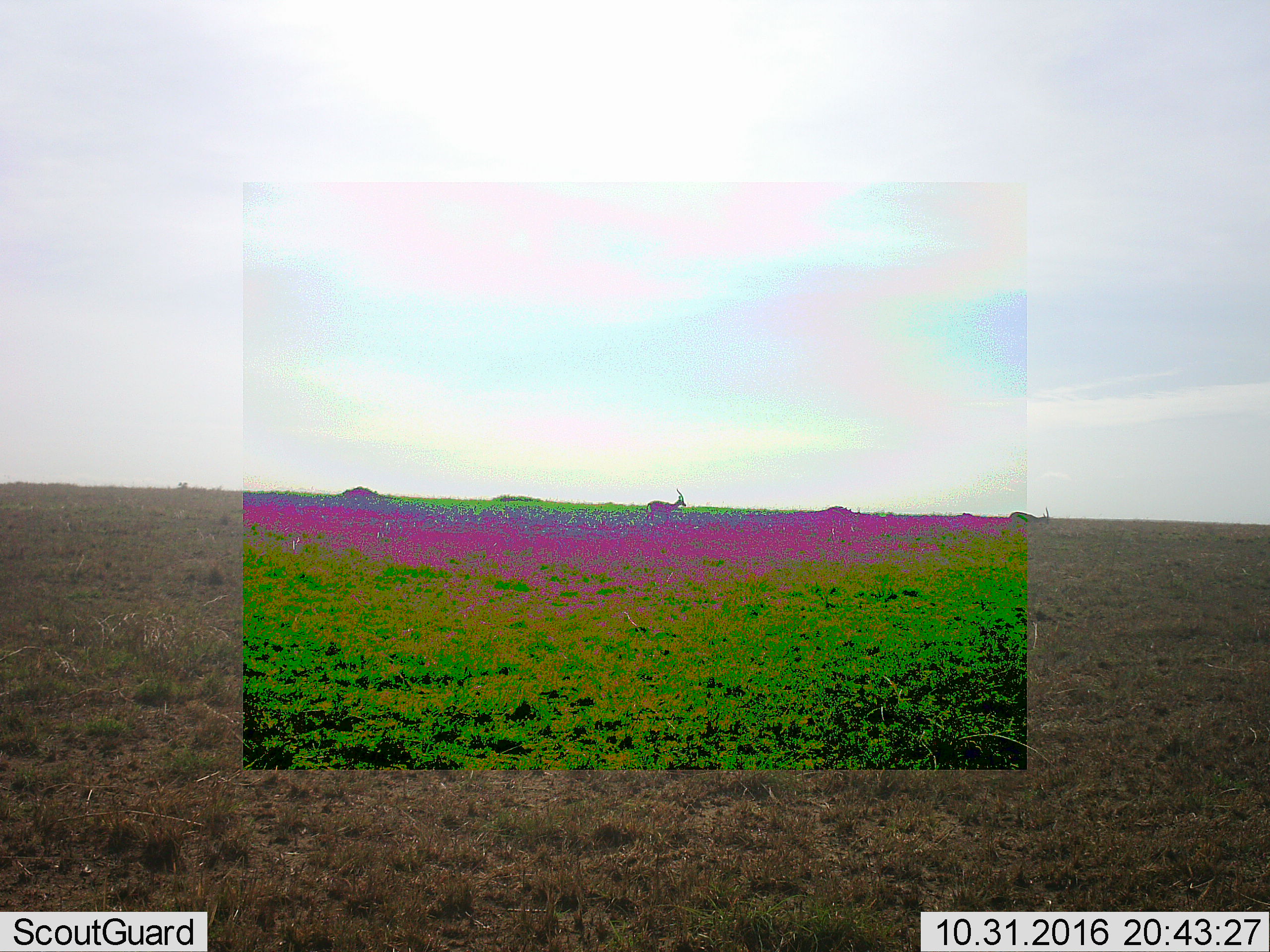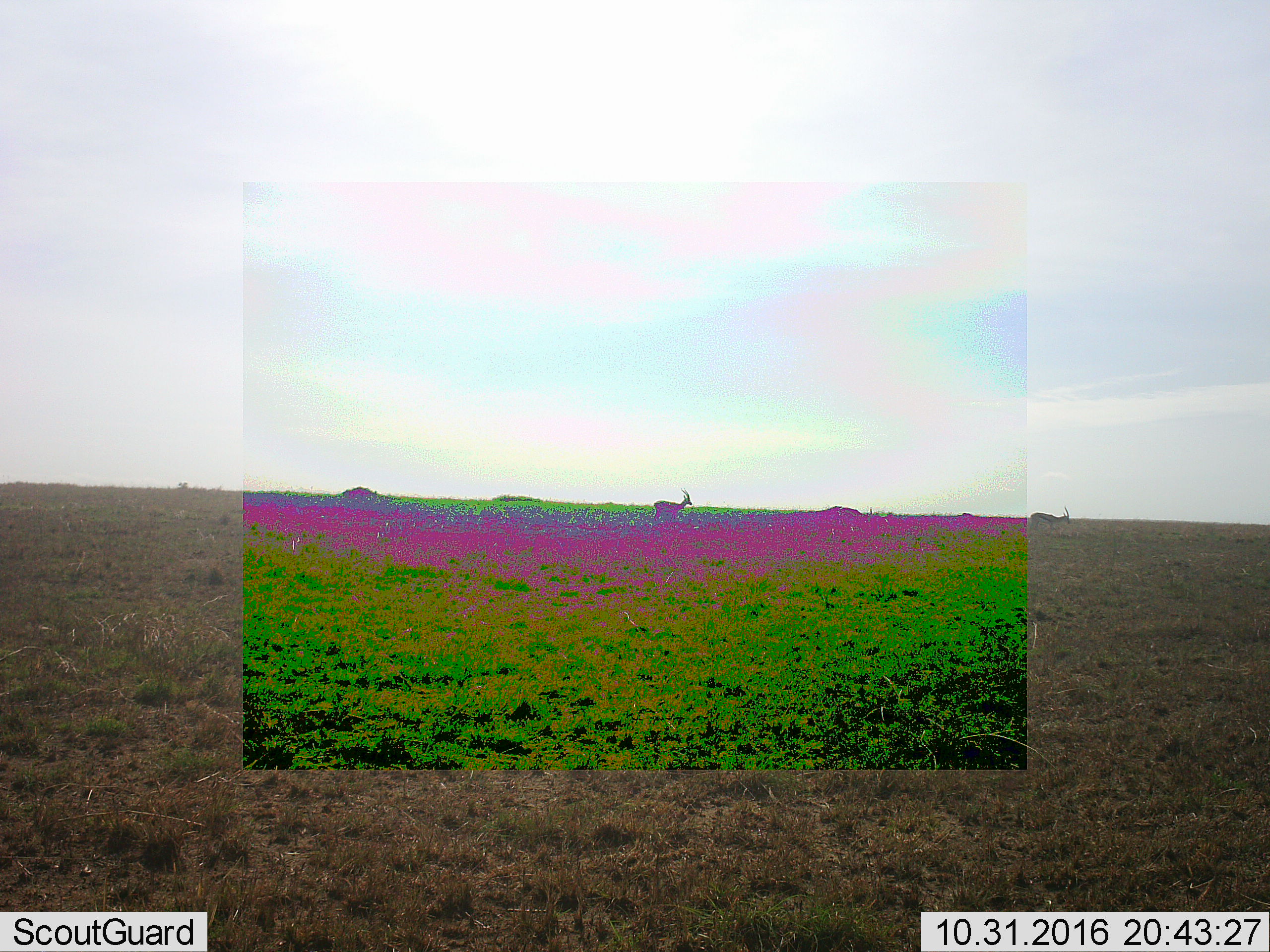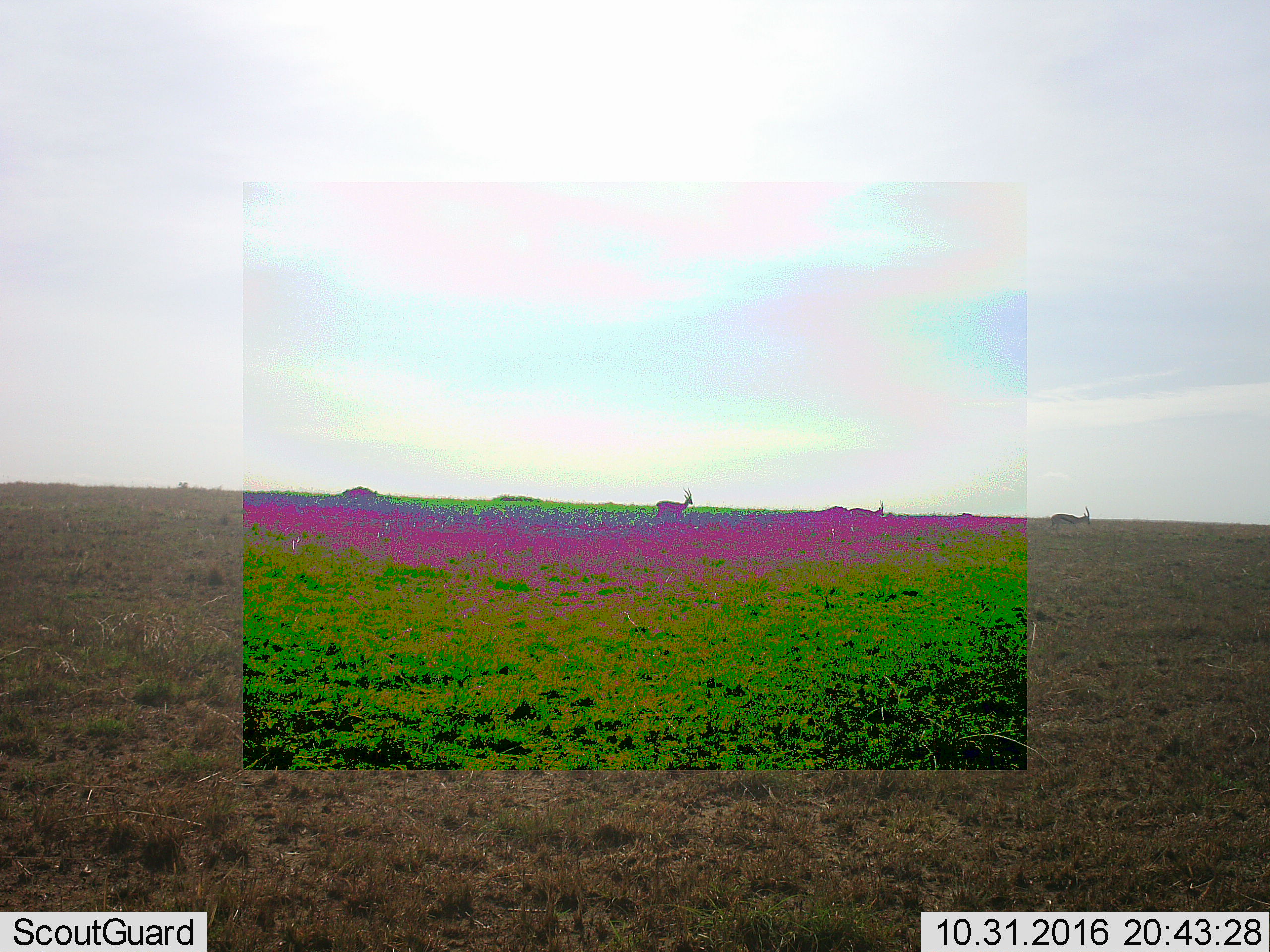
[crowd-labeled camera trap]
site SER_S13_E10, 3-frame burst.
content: unidentified animal